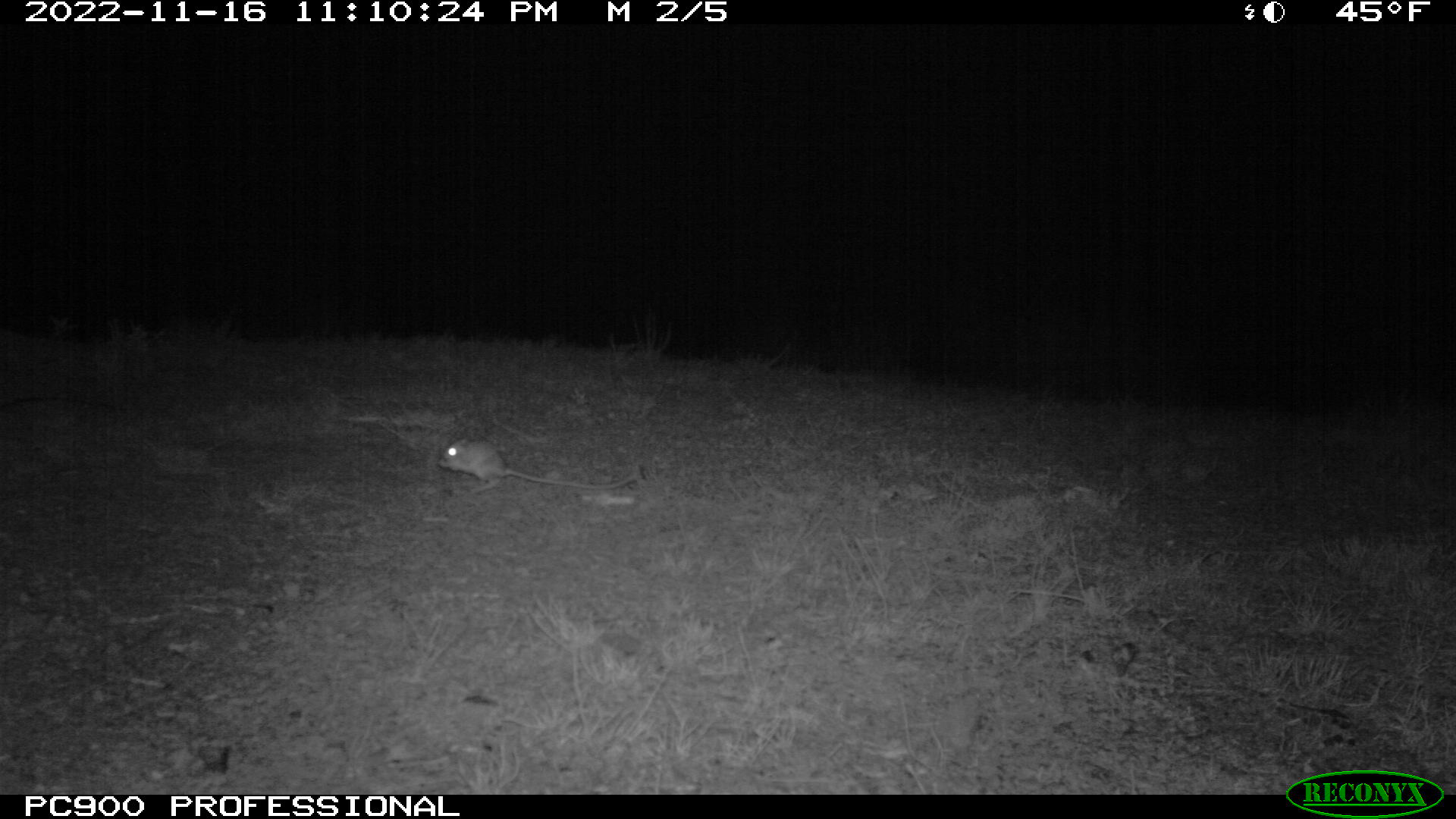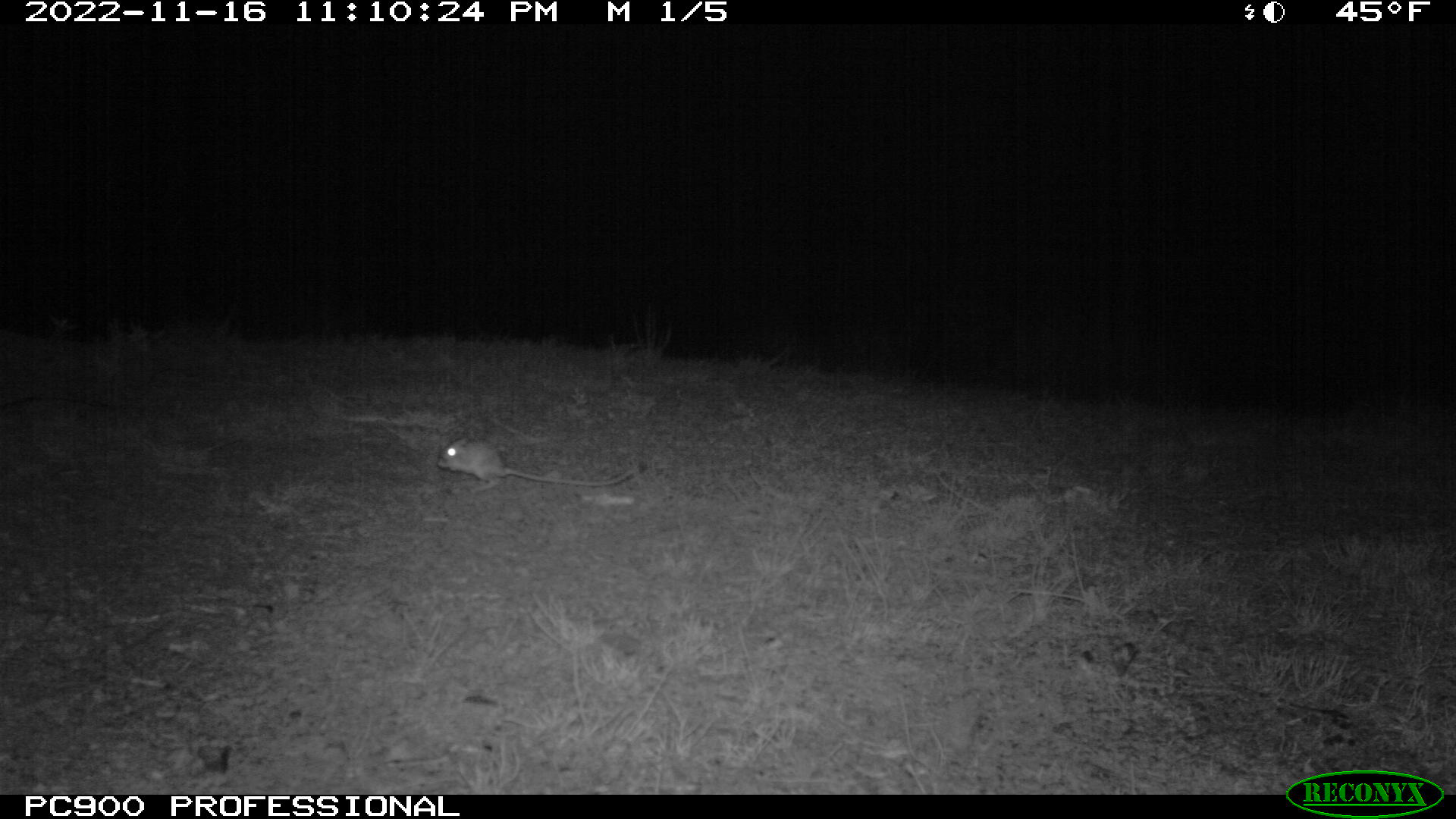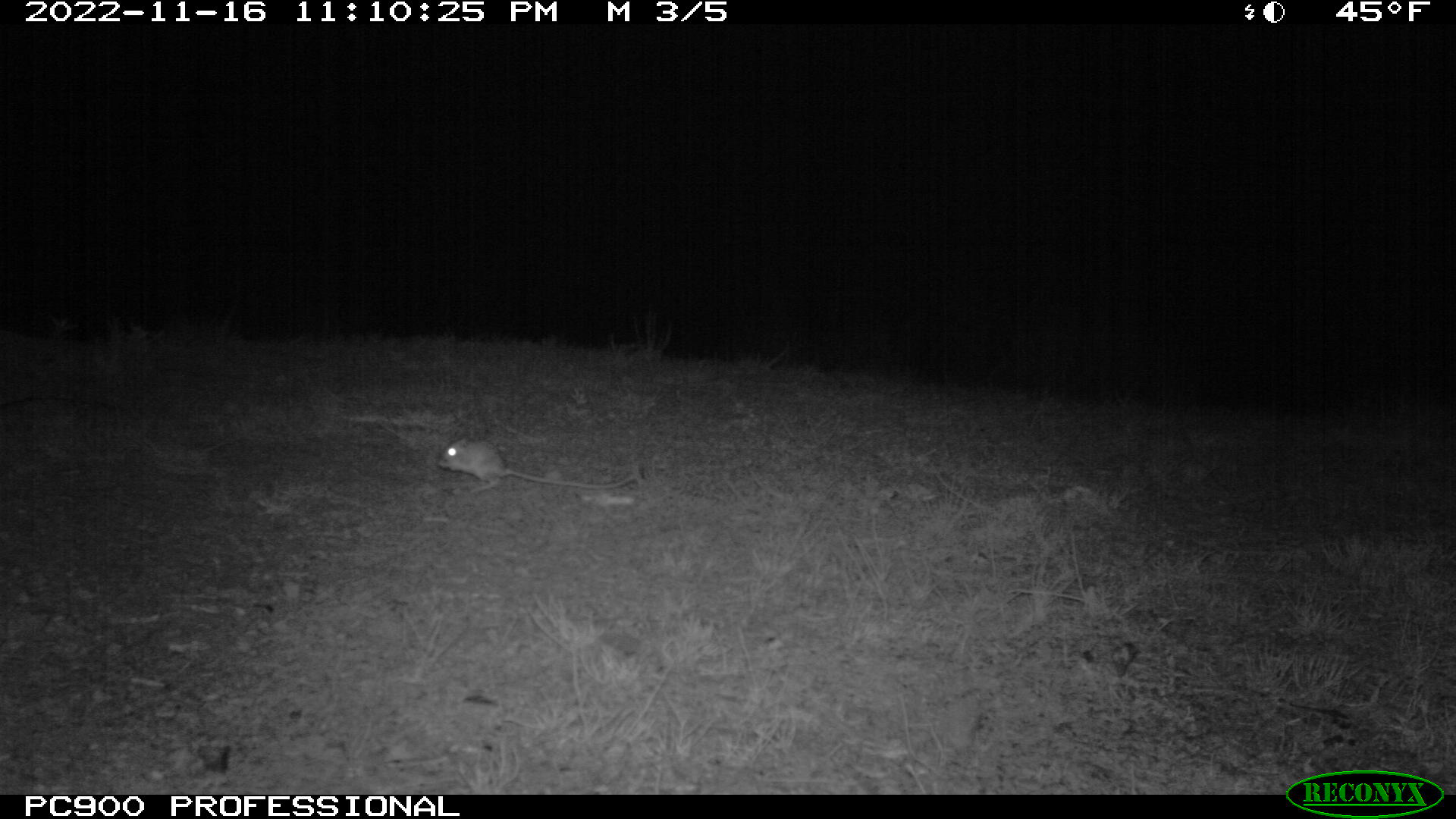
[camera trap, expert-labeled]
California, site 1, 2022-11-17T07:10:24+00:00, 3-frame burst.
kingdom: Animalia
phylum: Chordata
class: Mammalia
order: Rodentia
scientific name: Rodentia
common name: mouse or rat